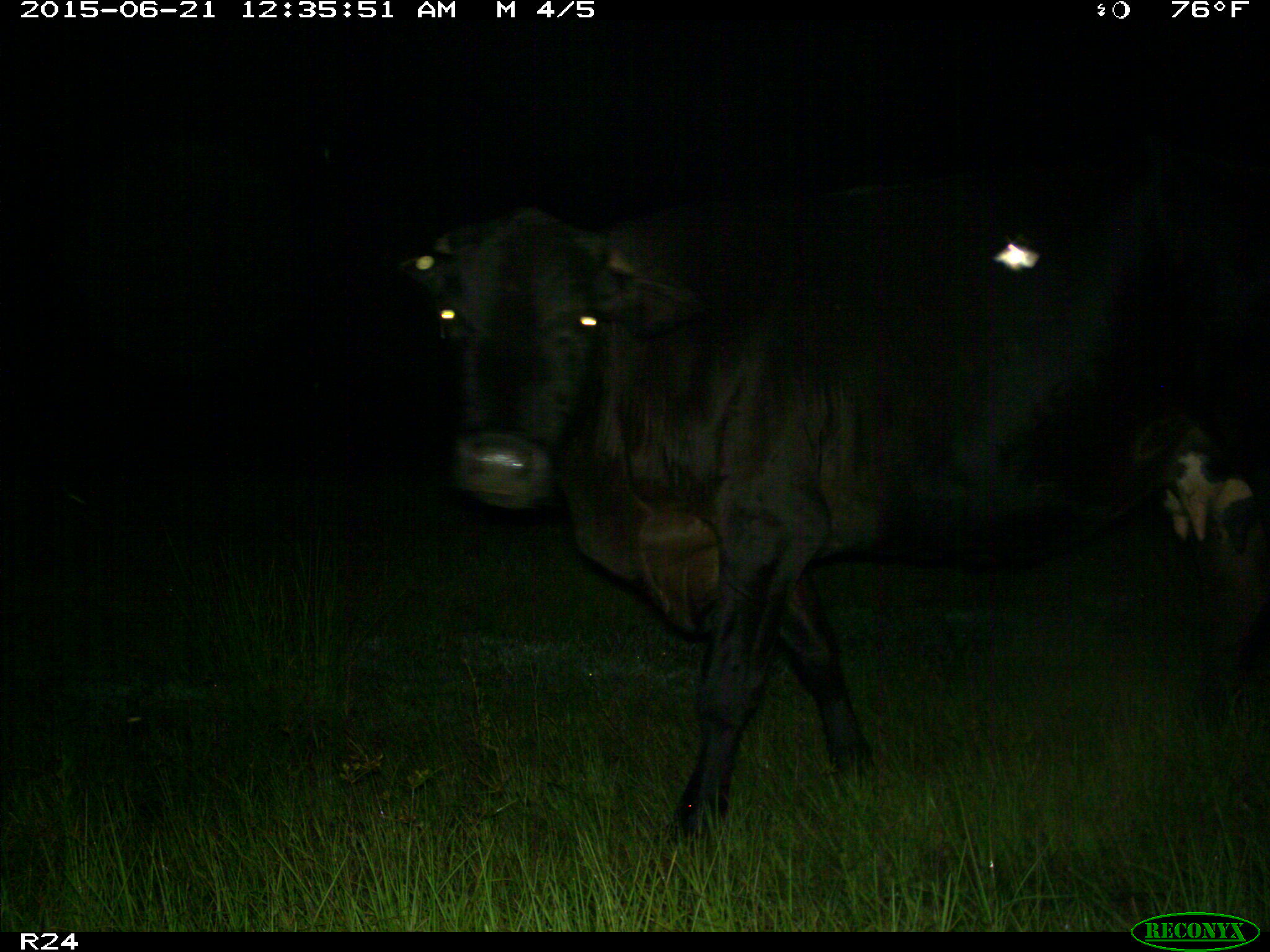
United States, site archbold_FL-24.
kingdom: Animalia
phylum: Chordata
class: Mammalia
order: Artiodactyla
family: Bovidae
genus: Bos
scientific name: Bos taurus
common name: domestic cow